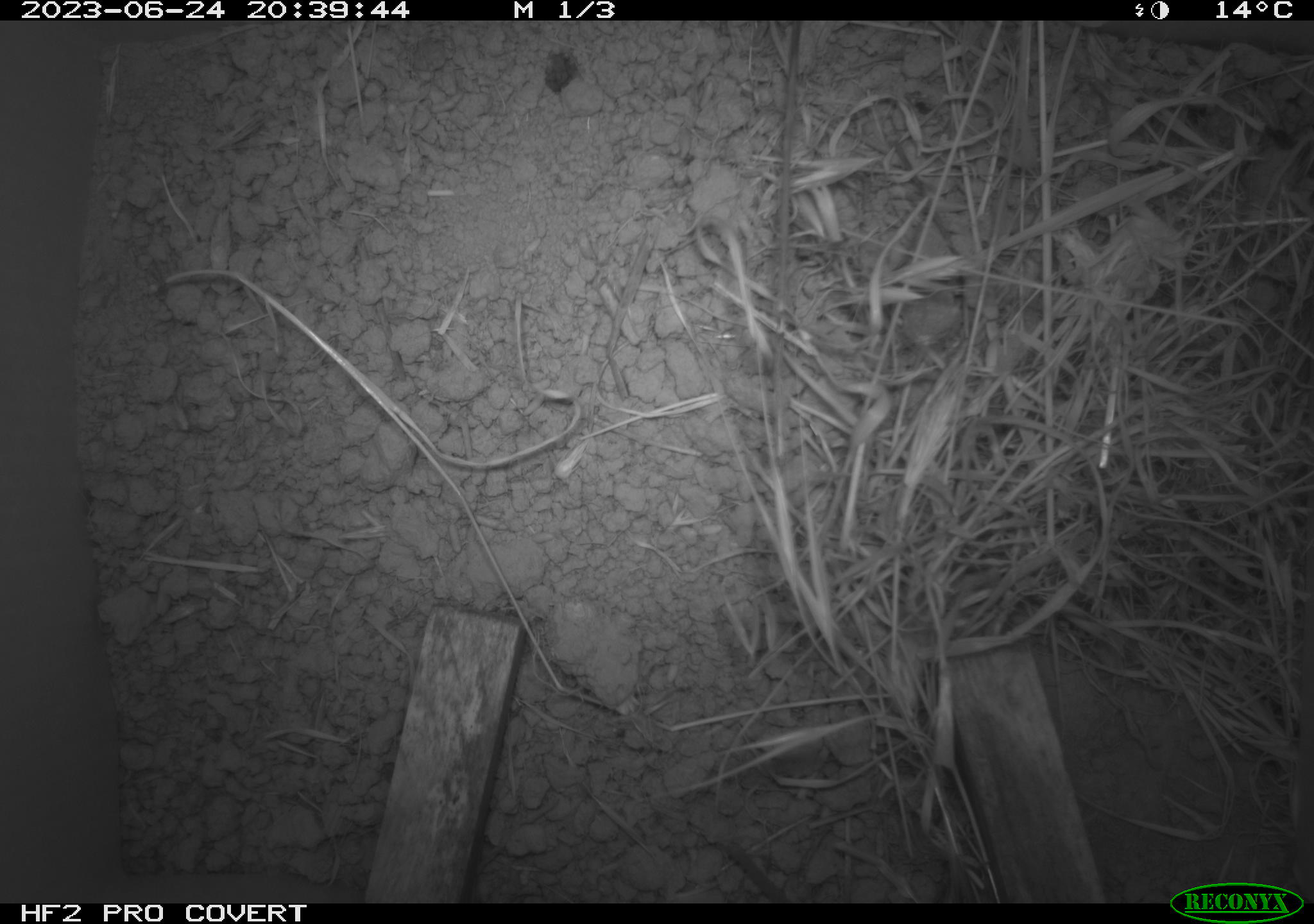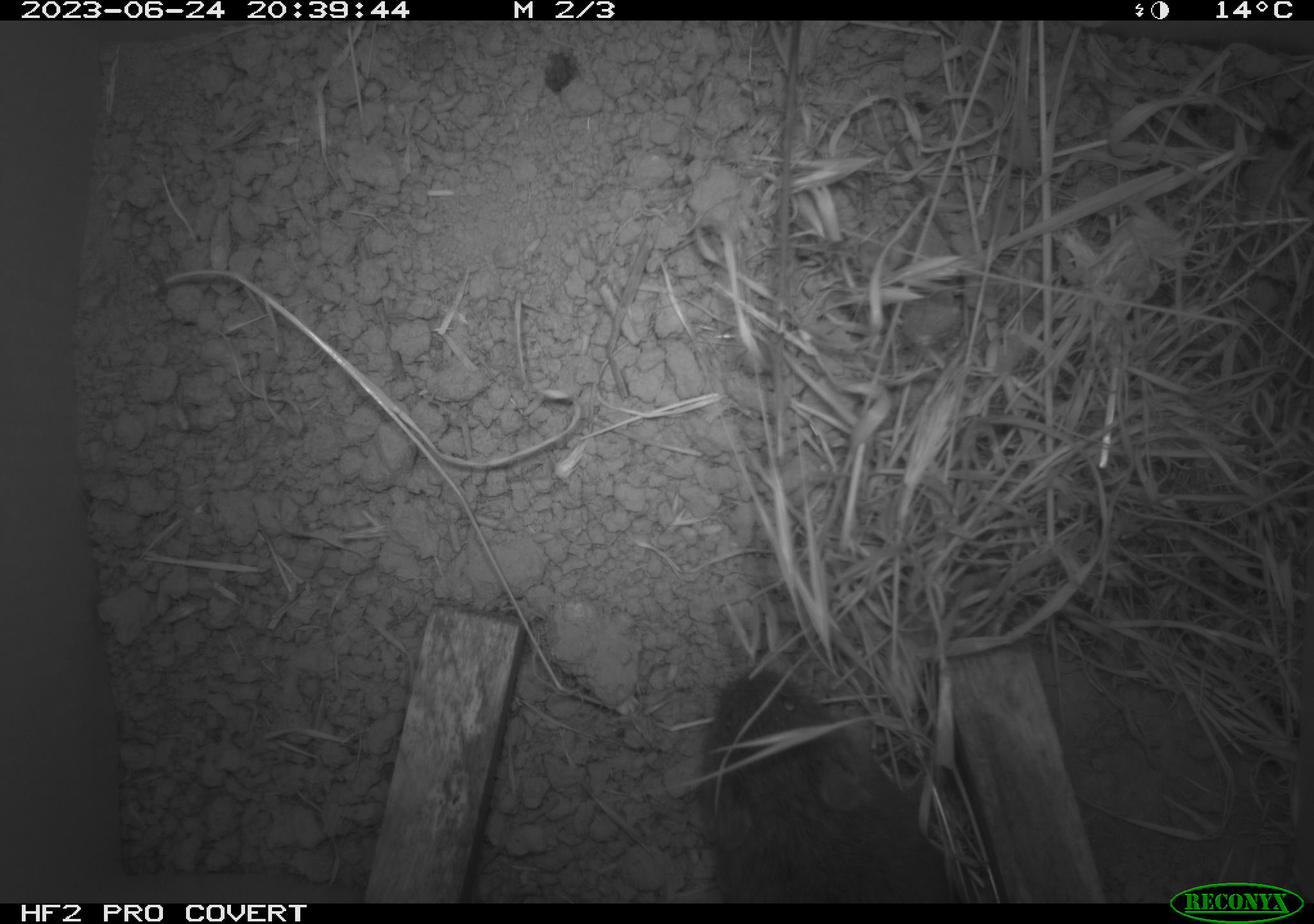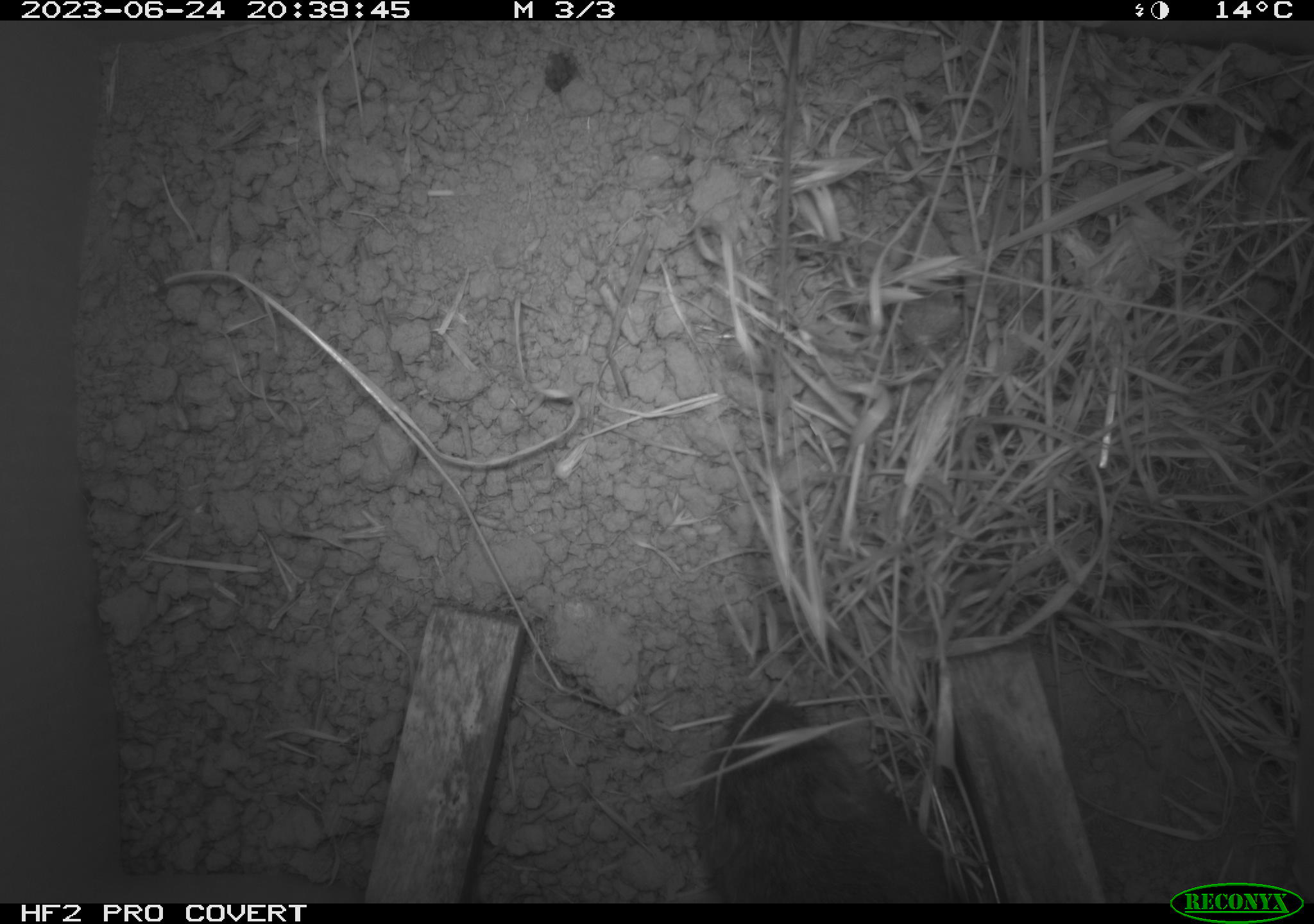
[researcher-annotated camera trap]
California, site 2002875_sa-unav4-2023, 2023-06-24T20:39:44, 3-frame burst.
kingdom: Animalia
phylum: Chordata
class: Mammalia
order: Rodentia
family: Cricetidae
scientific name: Arvicolinae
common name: voles, lemmings, and muskrats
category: arvicolinae subfamily